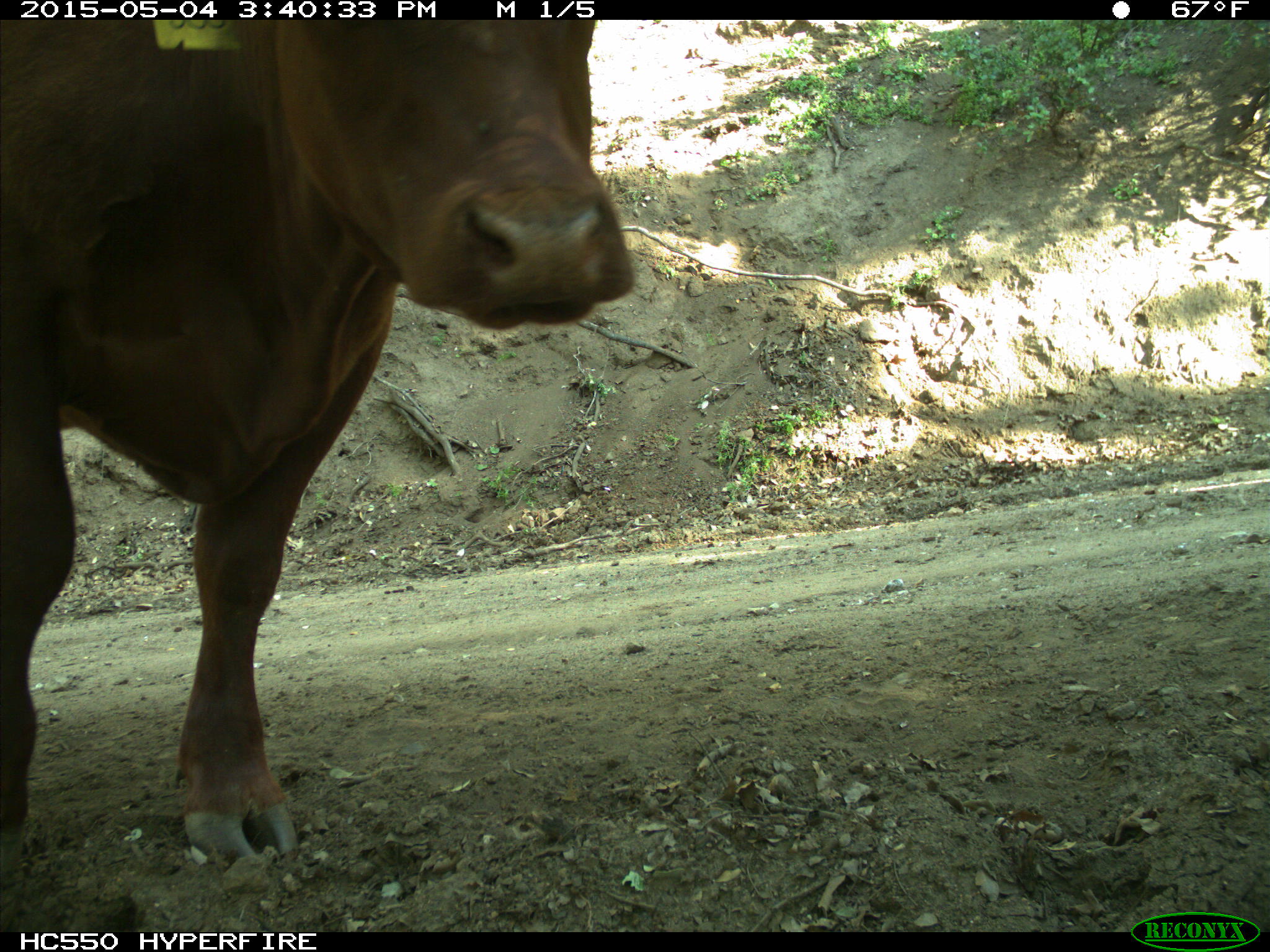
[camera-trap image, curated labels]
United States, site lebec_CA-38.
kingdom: Animalia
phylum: Chordata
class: Mammalia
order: Artiodactyla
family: Bovidae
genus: Bos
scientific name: Bos taurus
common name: domestic cow